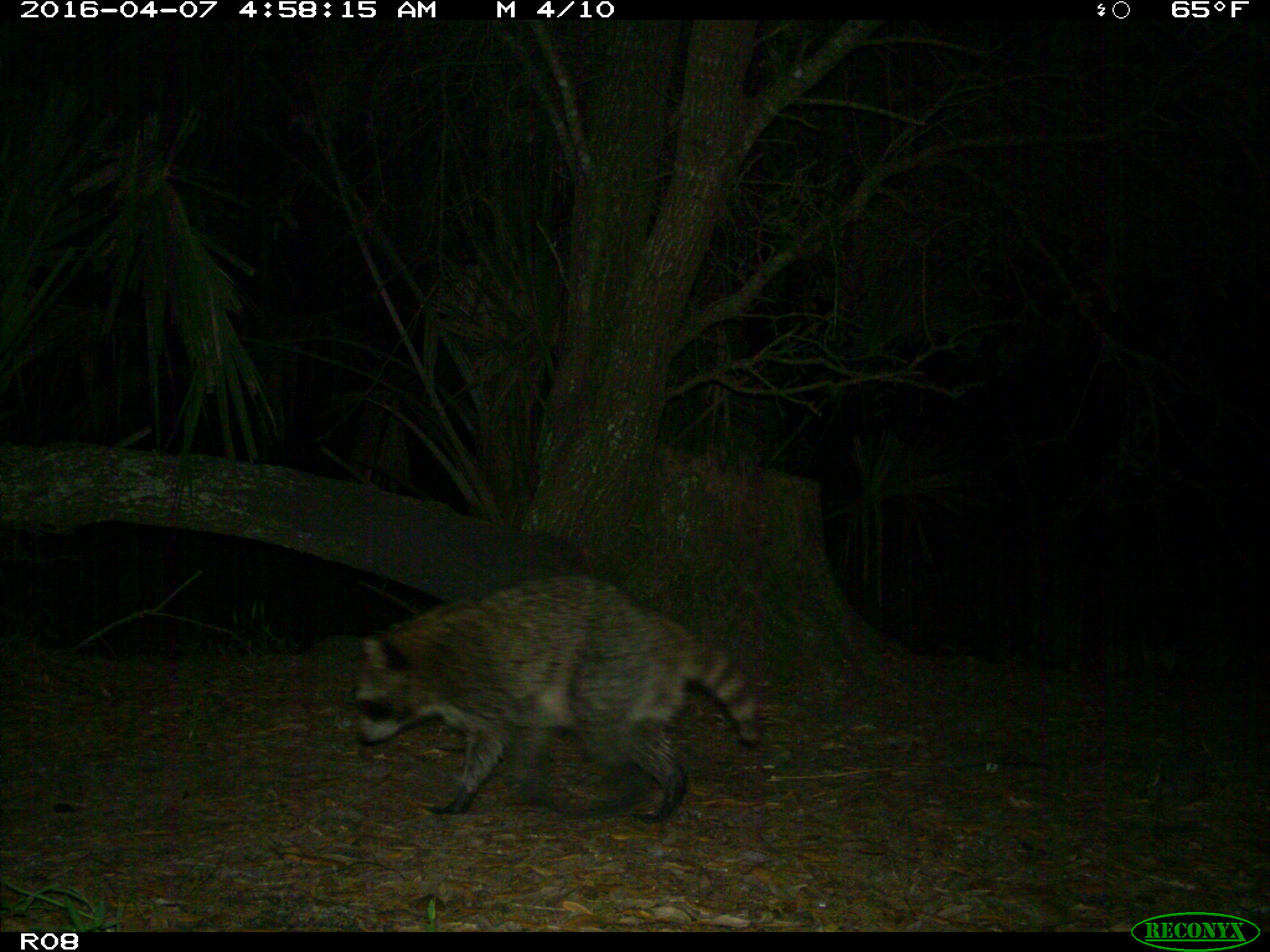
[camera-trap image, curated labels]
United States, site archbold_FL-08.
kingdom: Animalia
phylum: Chordata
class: Mammalia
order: Carnivora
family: Procyonidae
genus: Procyon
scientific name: Procyon lotor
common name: common raccoon